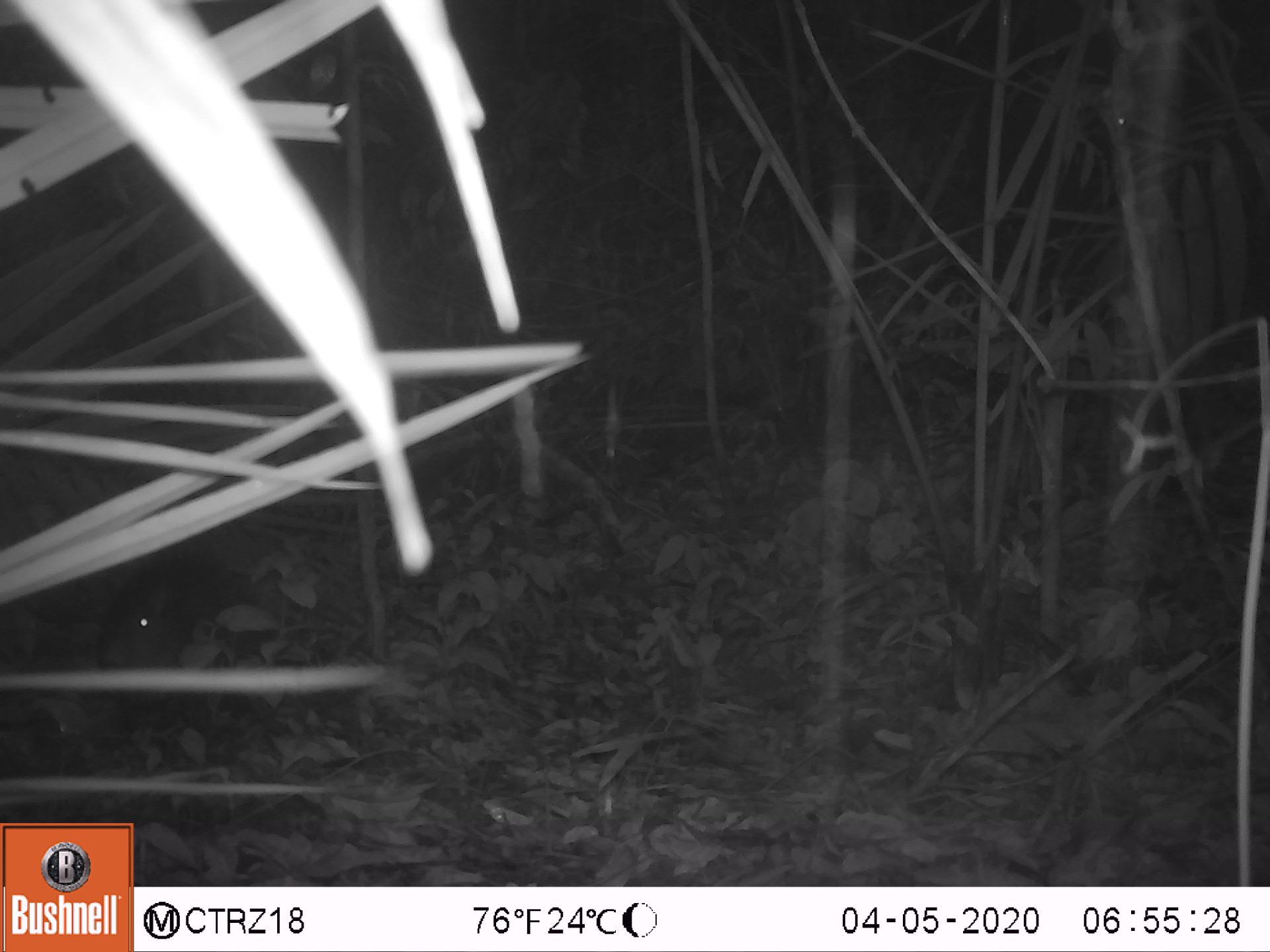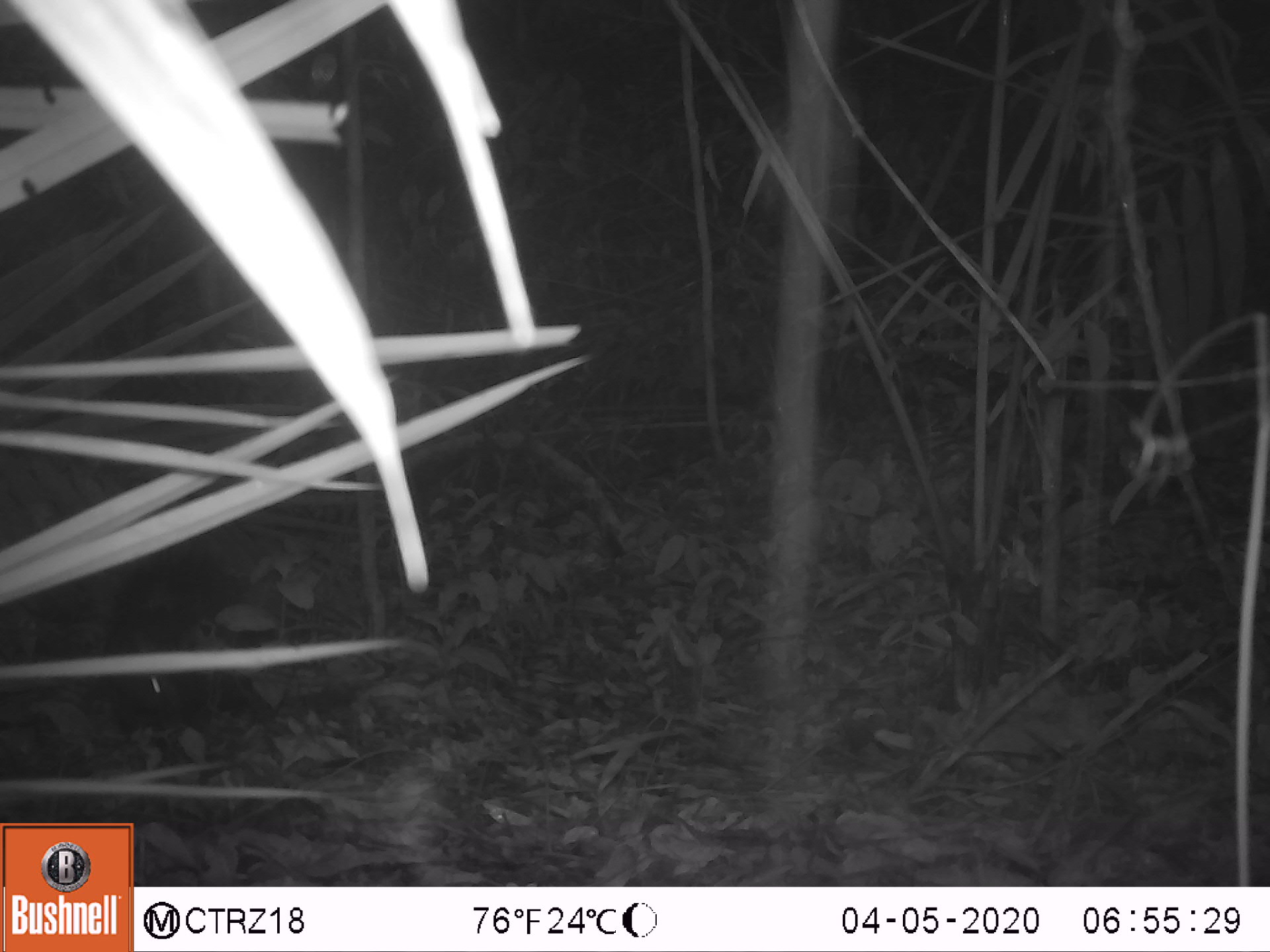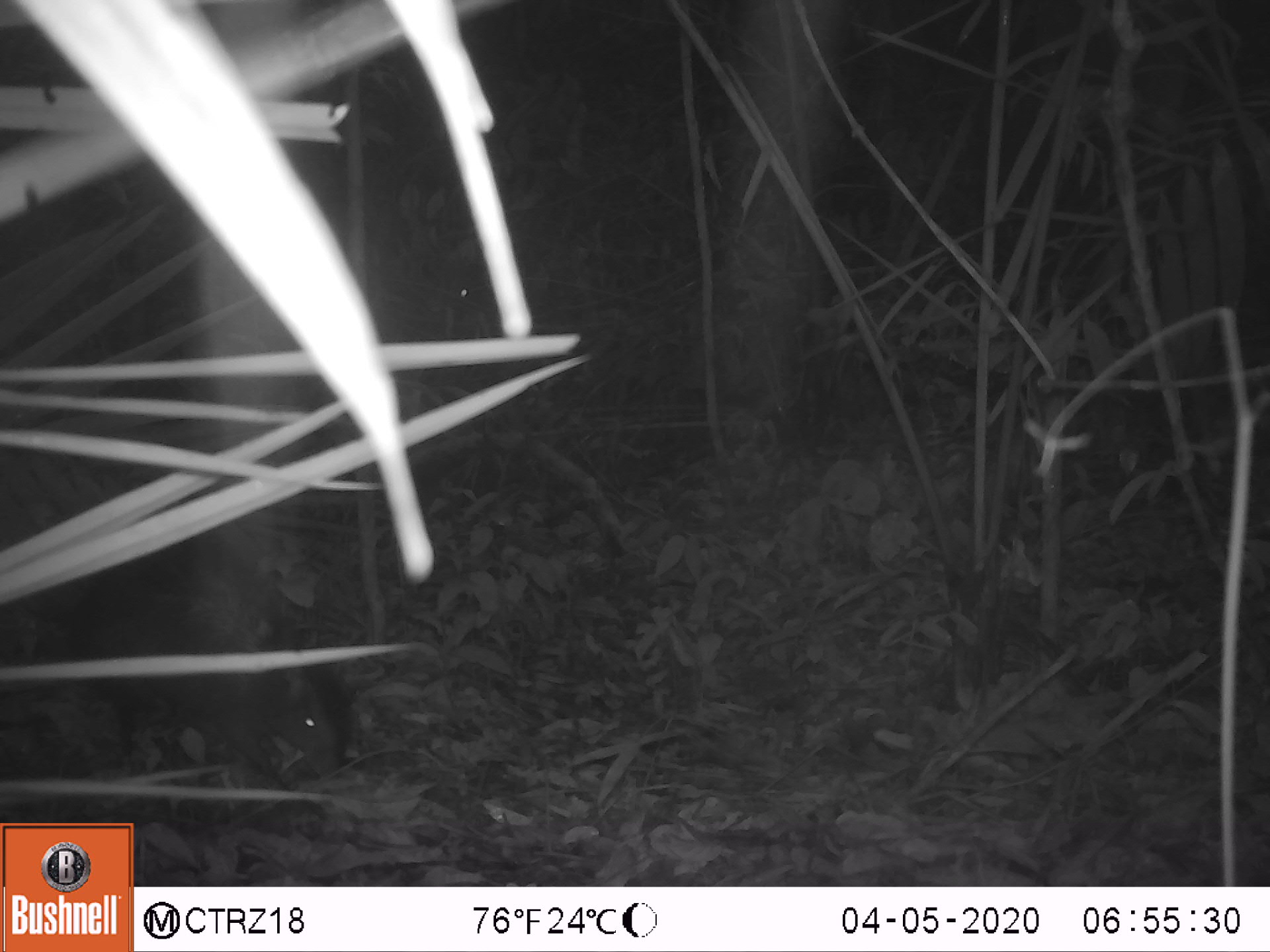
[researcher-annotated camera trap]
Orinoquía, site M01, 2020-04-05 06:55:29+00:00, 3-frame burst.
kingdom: Animalia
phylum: Chordata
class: Mammalia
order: Rodentia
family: Dasyproctidae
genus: Dasyprocta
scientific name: Dasyprocta fuliginosa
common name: black agouti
Black agouti (Dasyprocta fuliginosa).